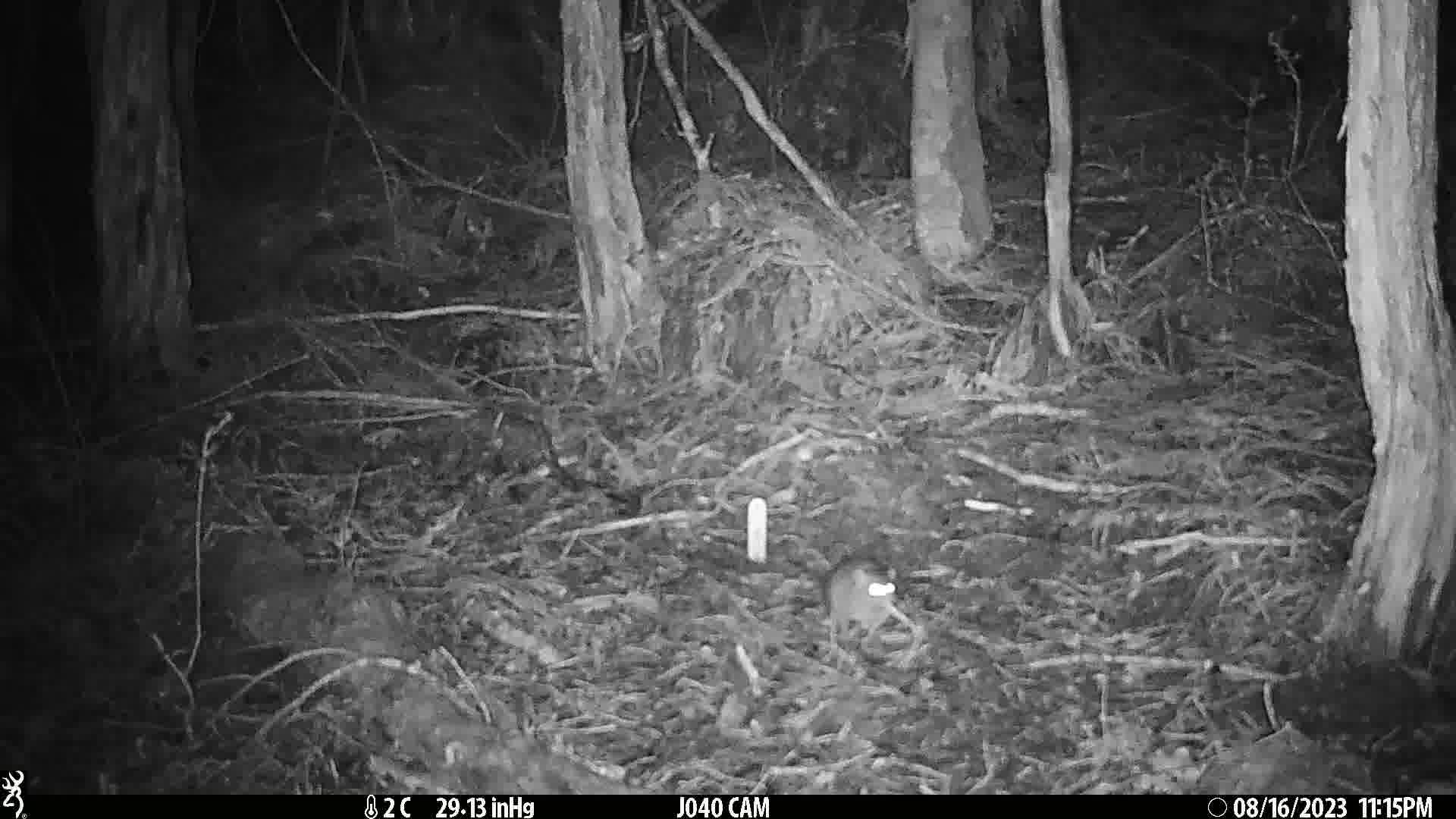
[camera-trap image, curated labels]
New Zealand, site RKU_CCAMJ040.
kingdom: Animalia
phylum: Chordata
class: Mammalia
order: Rodentia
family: Muridae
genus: Rattus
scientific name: Rattus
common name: rat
Rat (Rattus).